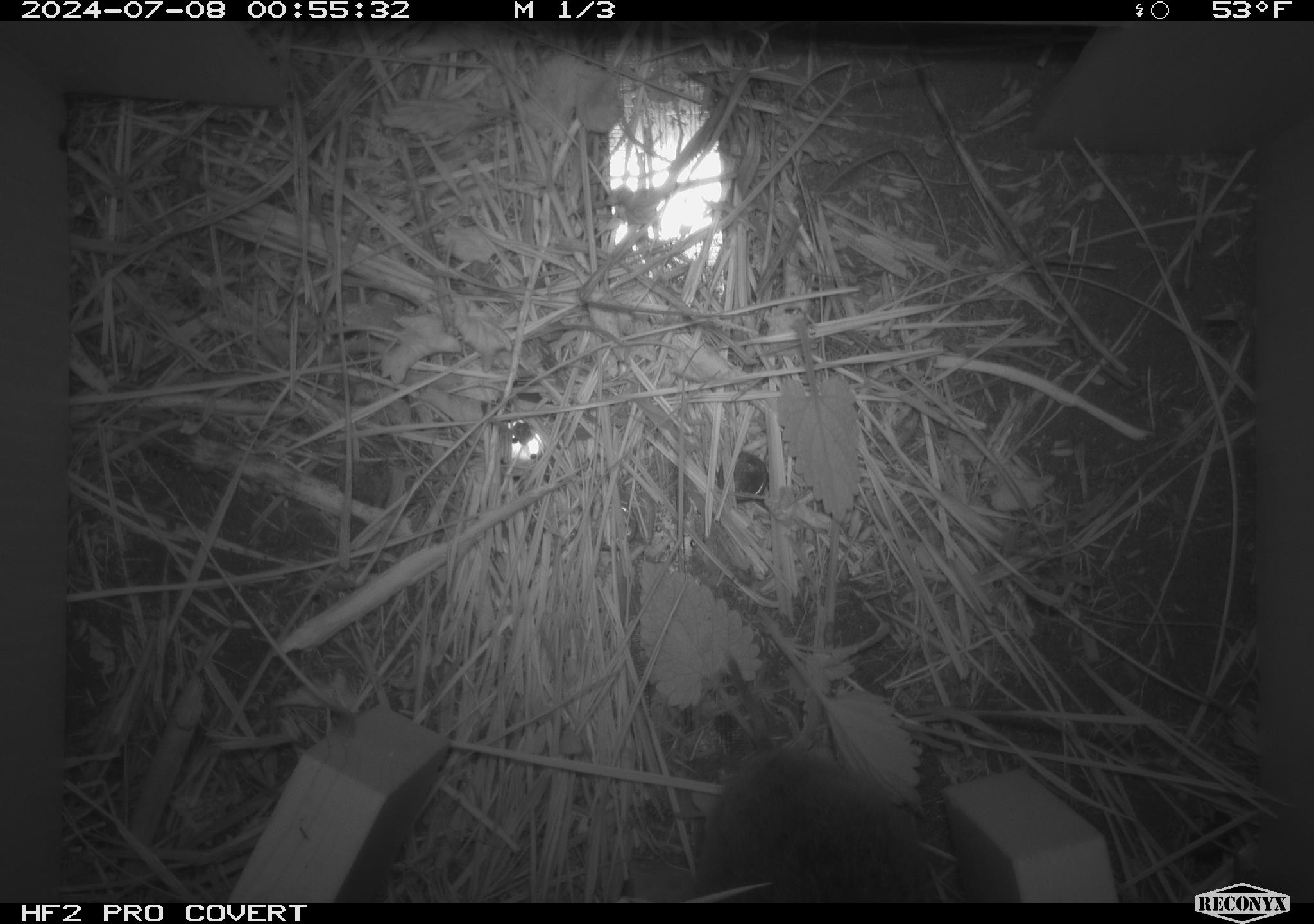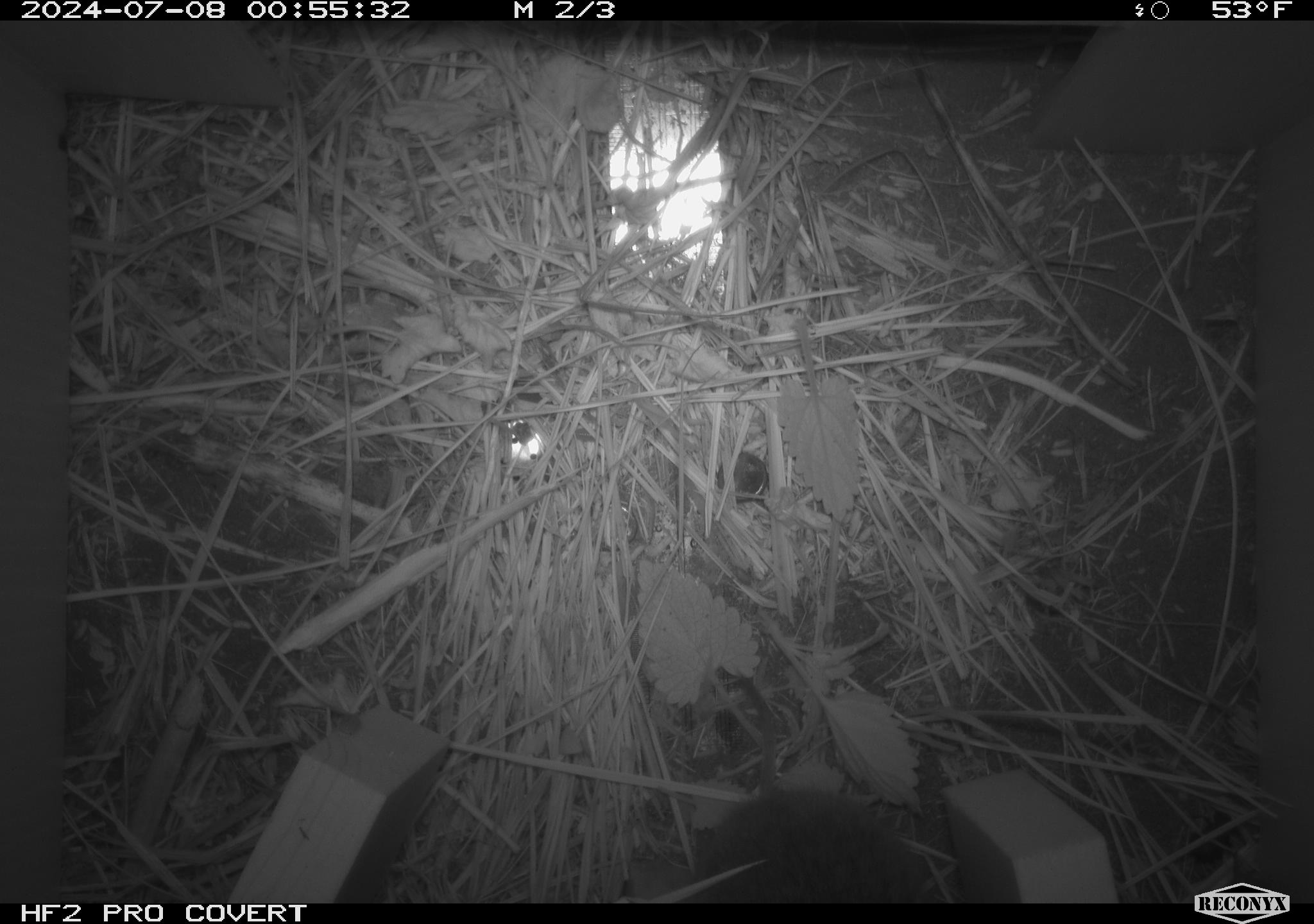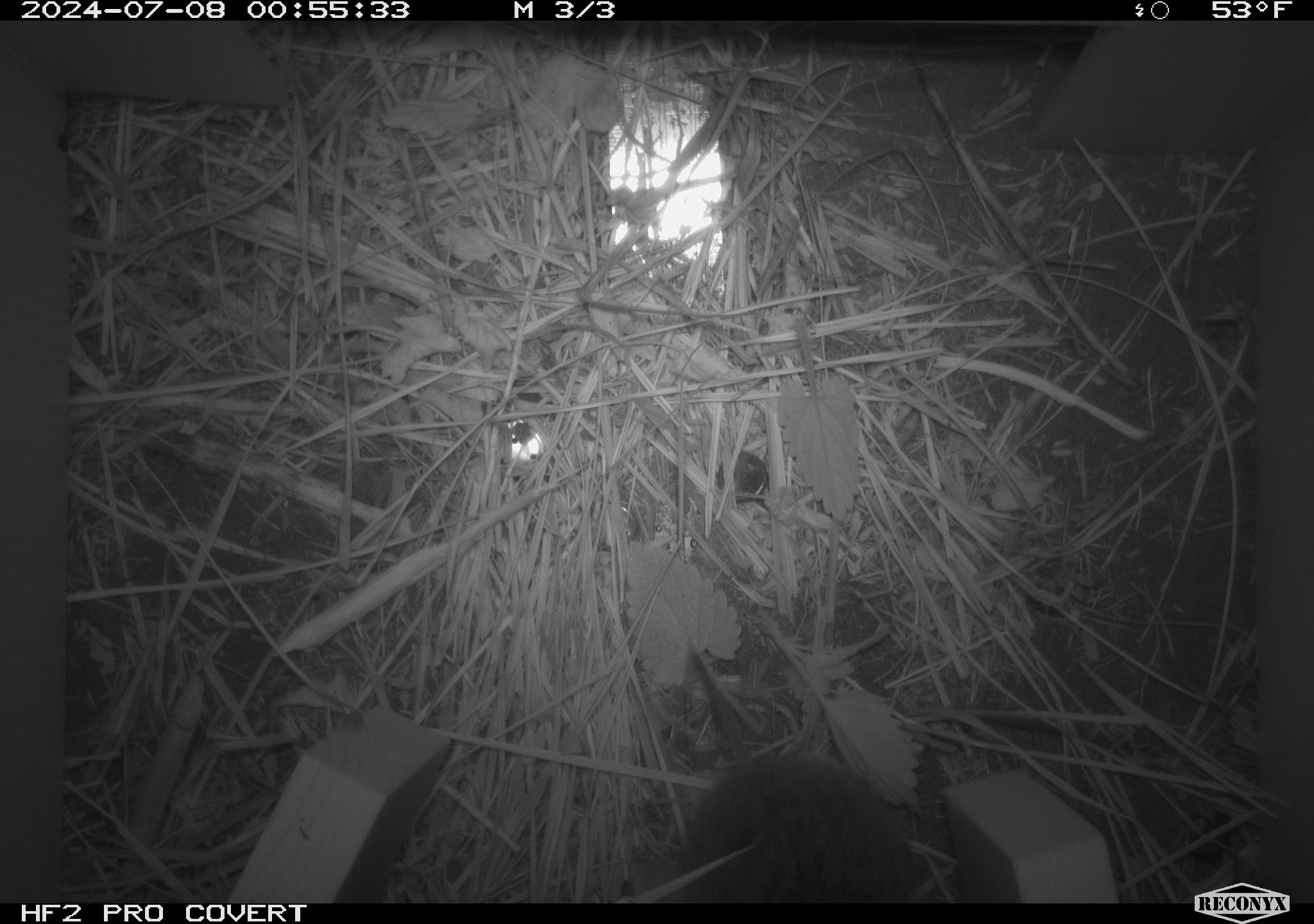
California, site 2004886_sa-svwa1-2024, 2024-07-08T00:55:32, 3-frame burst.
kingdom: Animalia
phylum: Chordata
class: Mammalia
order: Rodentia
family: Cricetidae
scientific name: Arvicolinae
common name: voles, lemmings, and muskrats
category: arvicolinae subfamily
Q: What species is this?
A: Arvicolinae subfamily (voles, lemmings, and muskrats) (Arvicolinae).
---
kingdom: Animalia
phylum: Arthropoda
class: Insecta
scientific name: Insecta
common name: insect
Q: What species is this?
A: Insect (Insecta).